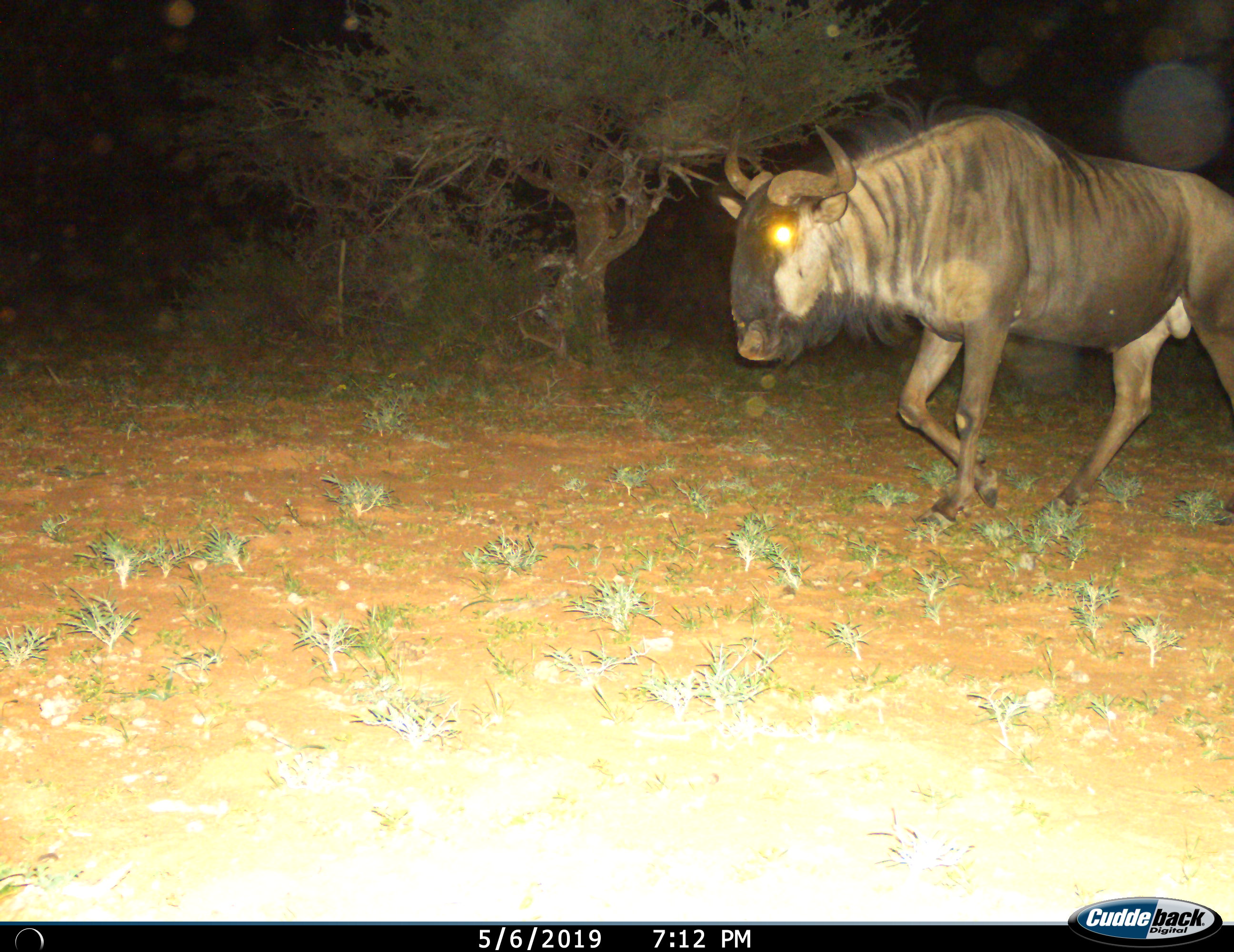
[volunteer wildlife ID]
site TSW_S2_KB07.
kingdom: Animalia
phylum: Chordata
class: Mammalia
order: Artiodactyla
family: Bovidae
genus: Connochaetes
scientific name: Connochaetes taurinus taurinus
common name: blue wildebeest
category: wildebeestblue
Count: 1.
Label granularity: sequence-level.